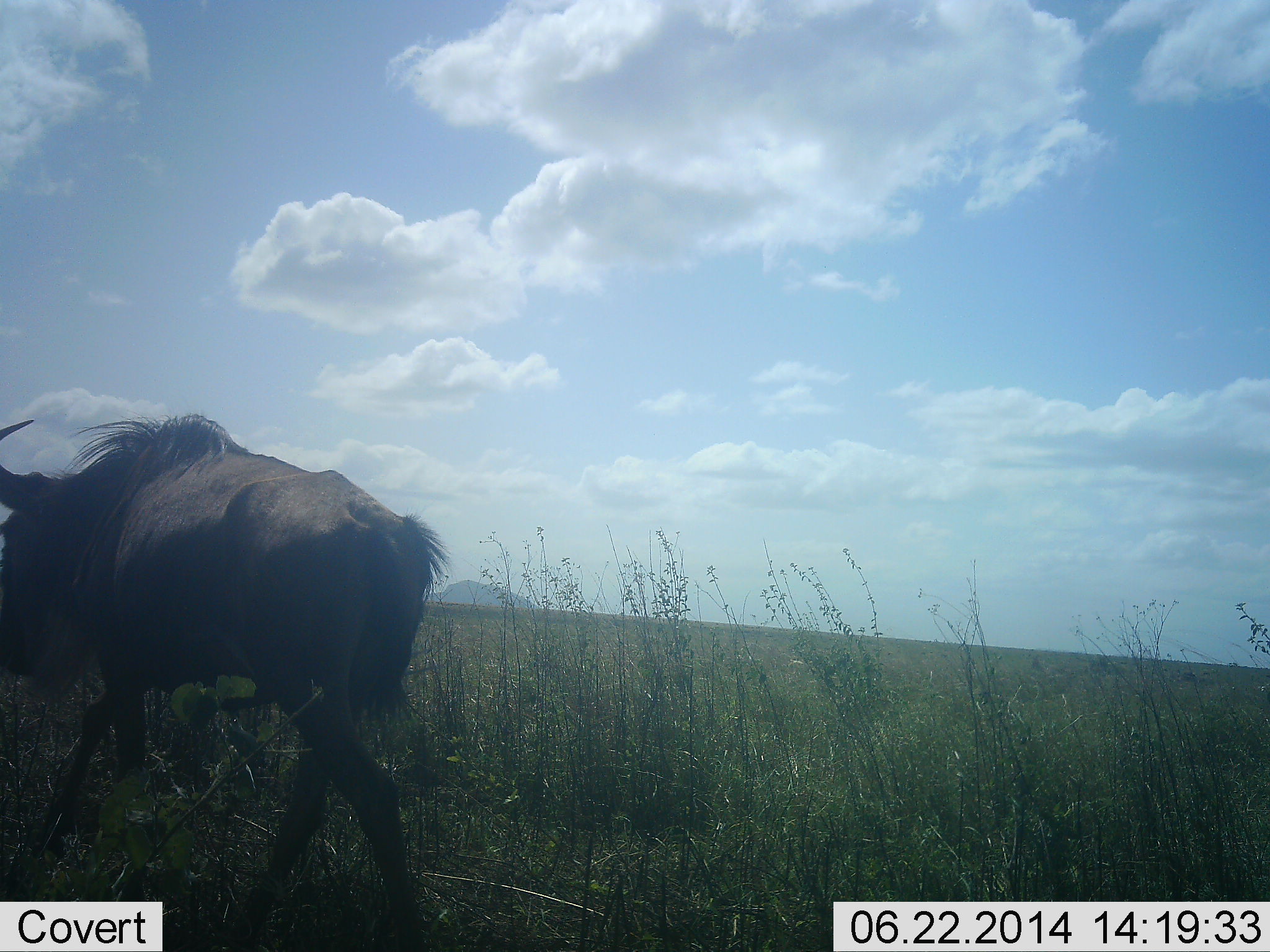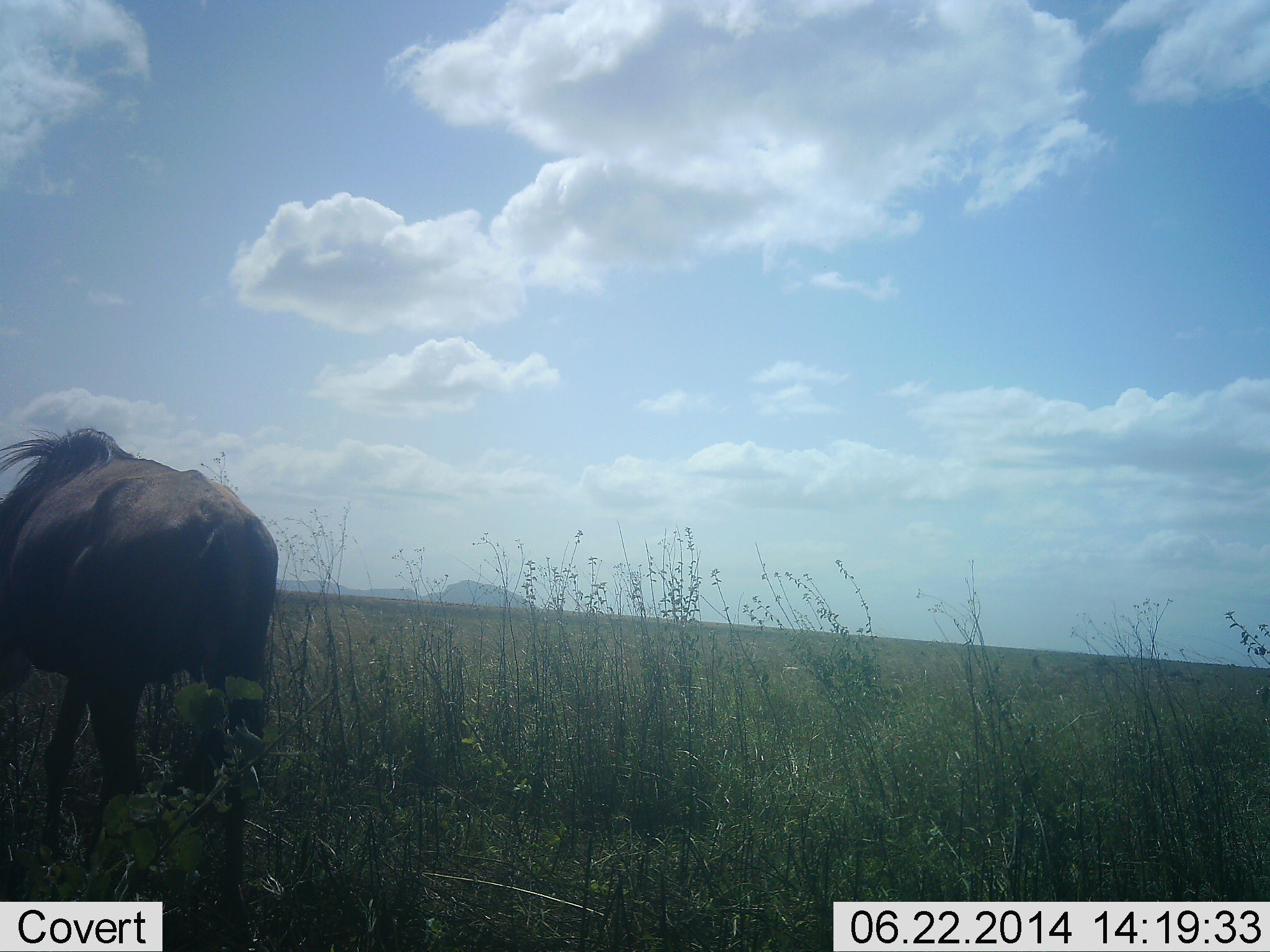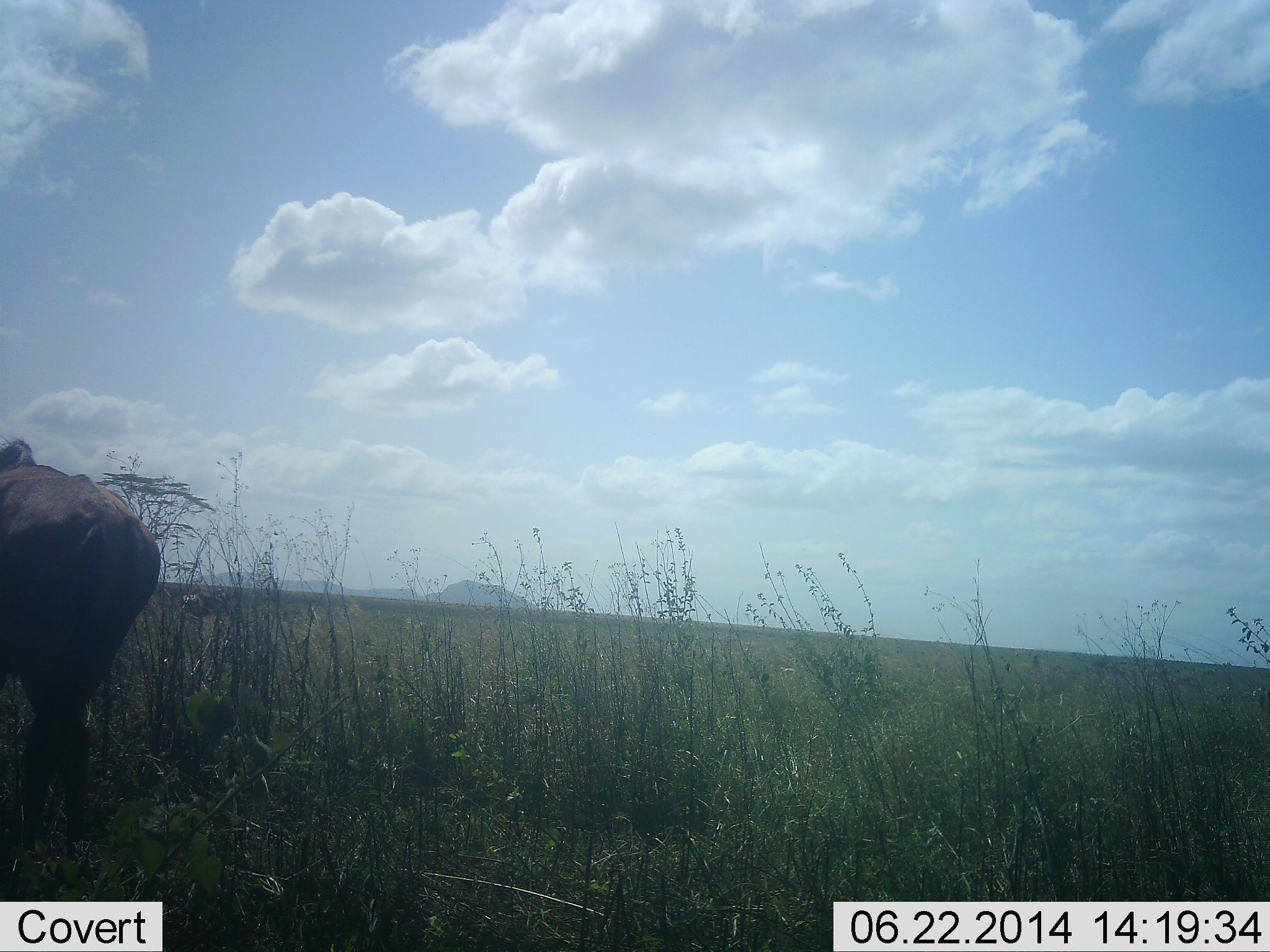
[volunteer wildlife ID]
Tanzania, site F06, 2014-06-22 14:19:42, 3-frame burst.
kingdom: Animalia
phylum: Chordata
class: Mammalia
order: Artiodactyla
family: Bovidae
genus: Connochaetes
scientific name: Connochaetes taurinus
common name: blue wildebeest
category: wildebeest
Wildebeest (blue wildebeest) (Connochaetes taurinus), count 1. Behavior (volunteer vote fractions): standing 26%, resting 0%, moving 74%, interacting 0%. Young present (vote fraction): 0%. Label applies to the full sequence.